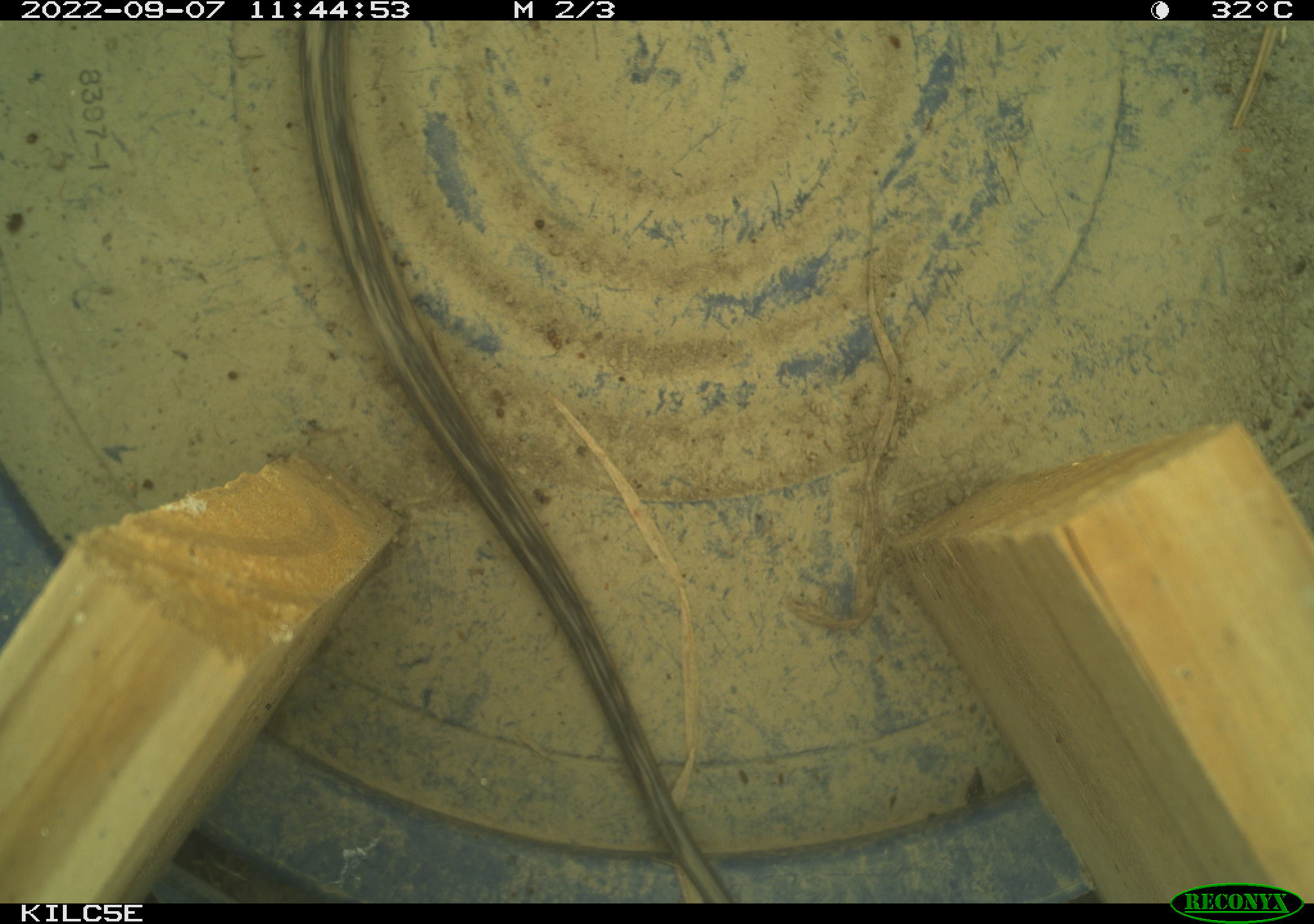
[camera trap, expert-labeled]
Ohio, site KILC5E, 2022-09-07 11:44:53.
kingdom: Animalia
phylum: Chordata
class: Reptilia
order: Squamata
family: Colubridae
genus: Thamnophis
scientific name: Thamnophis sirtalis sirtalis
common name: eastern gartersnake